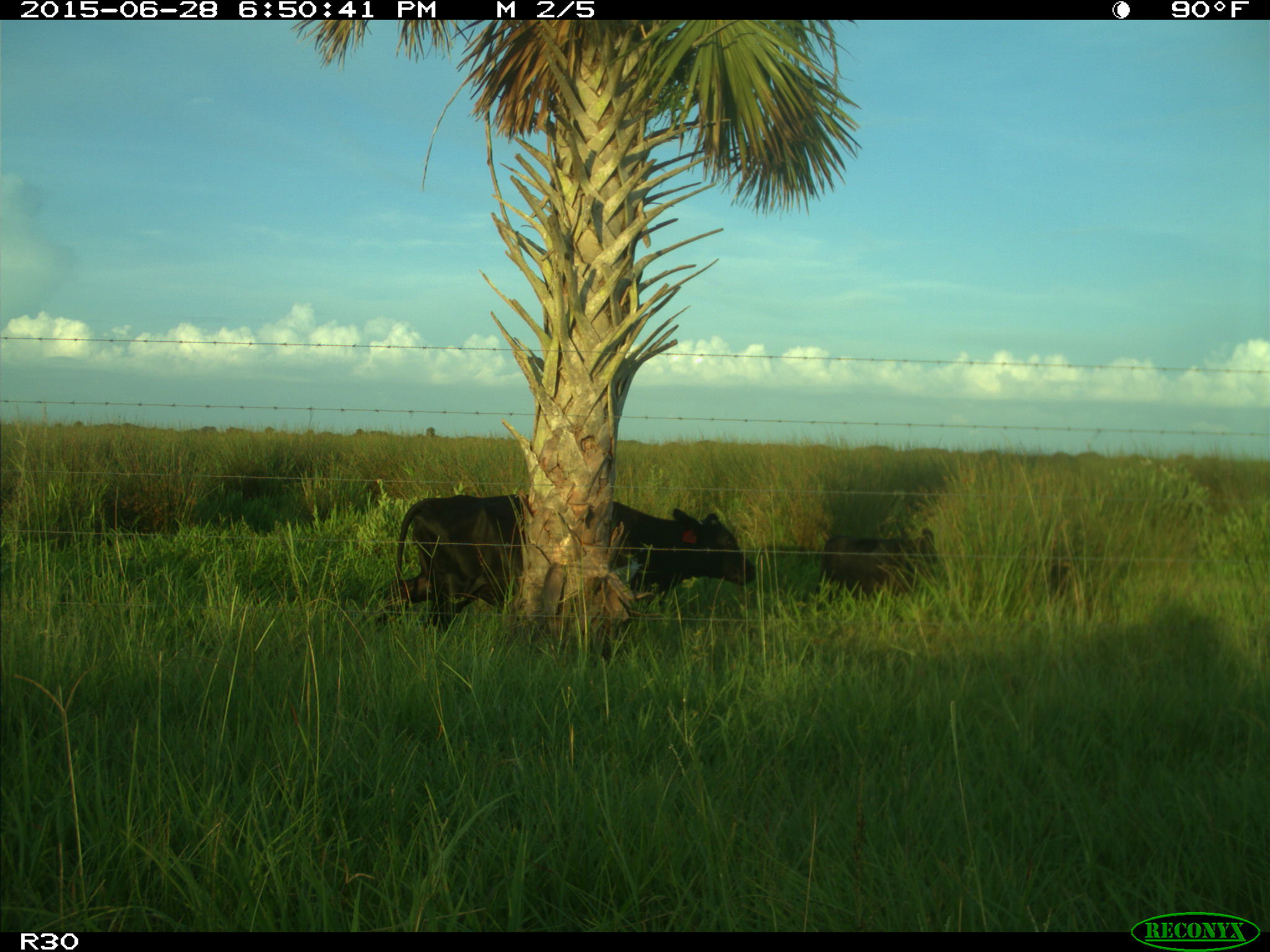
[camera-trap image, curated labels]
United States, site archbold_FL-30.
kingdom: Animalia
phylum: Chordata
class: Mammalia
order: Artiodactyla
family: Bovidae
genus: Bos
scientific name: Bos taurus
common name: domestic cow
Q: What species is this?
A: Bos taurus (domestic cow).